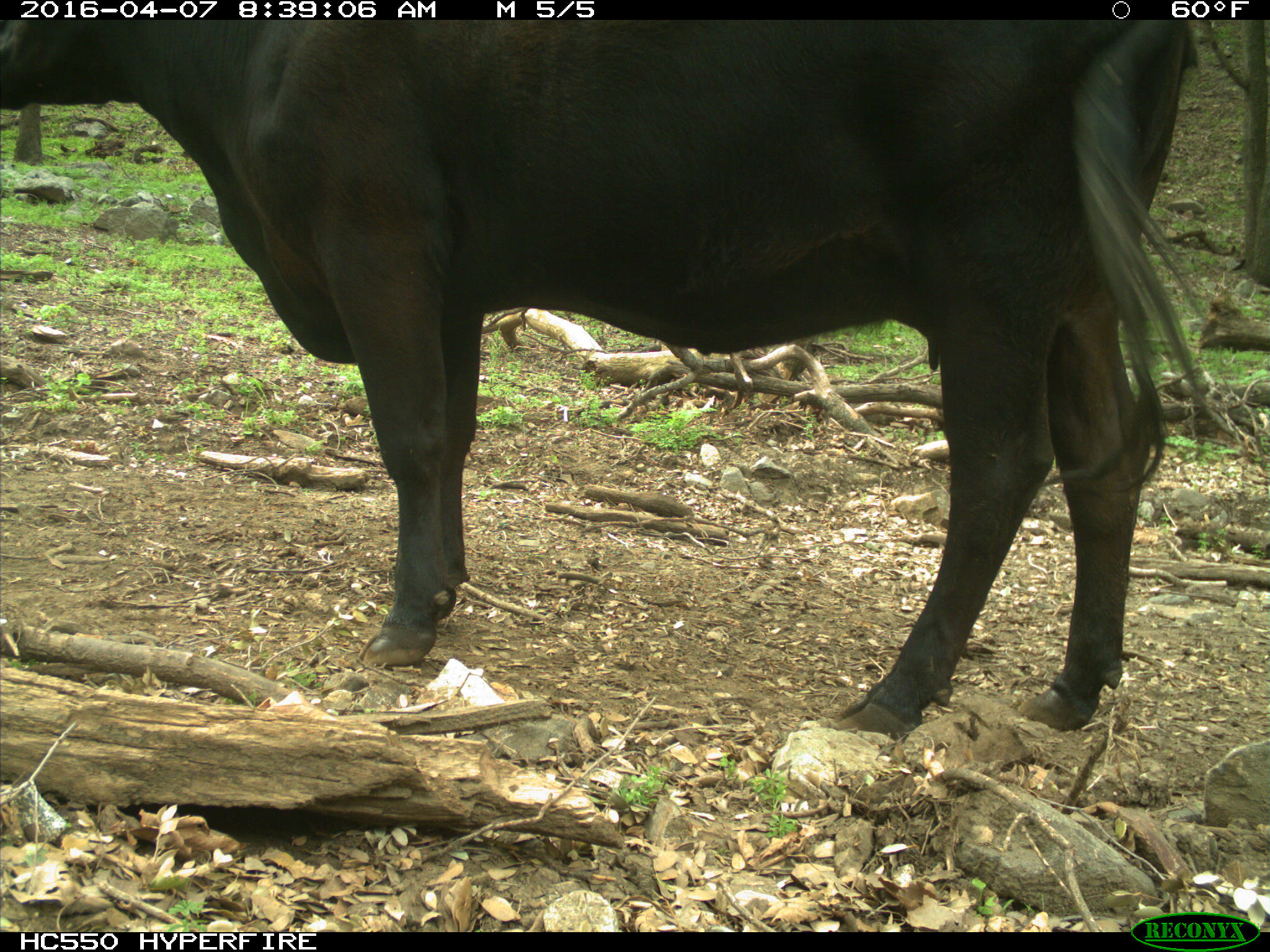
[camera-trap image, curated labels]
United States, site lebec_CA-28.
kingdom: Animalia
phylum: Chordata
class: Mammalia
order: Artiodactyla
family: Bovidae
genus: Bos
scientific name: Bos taurus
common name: domestic cow